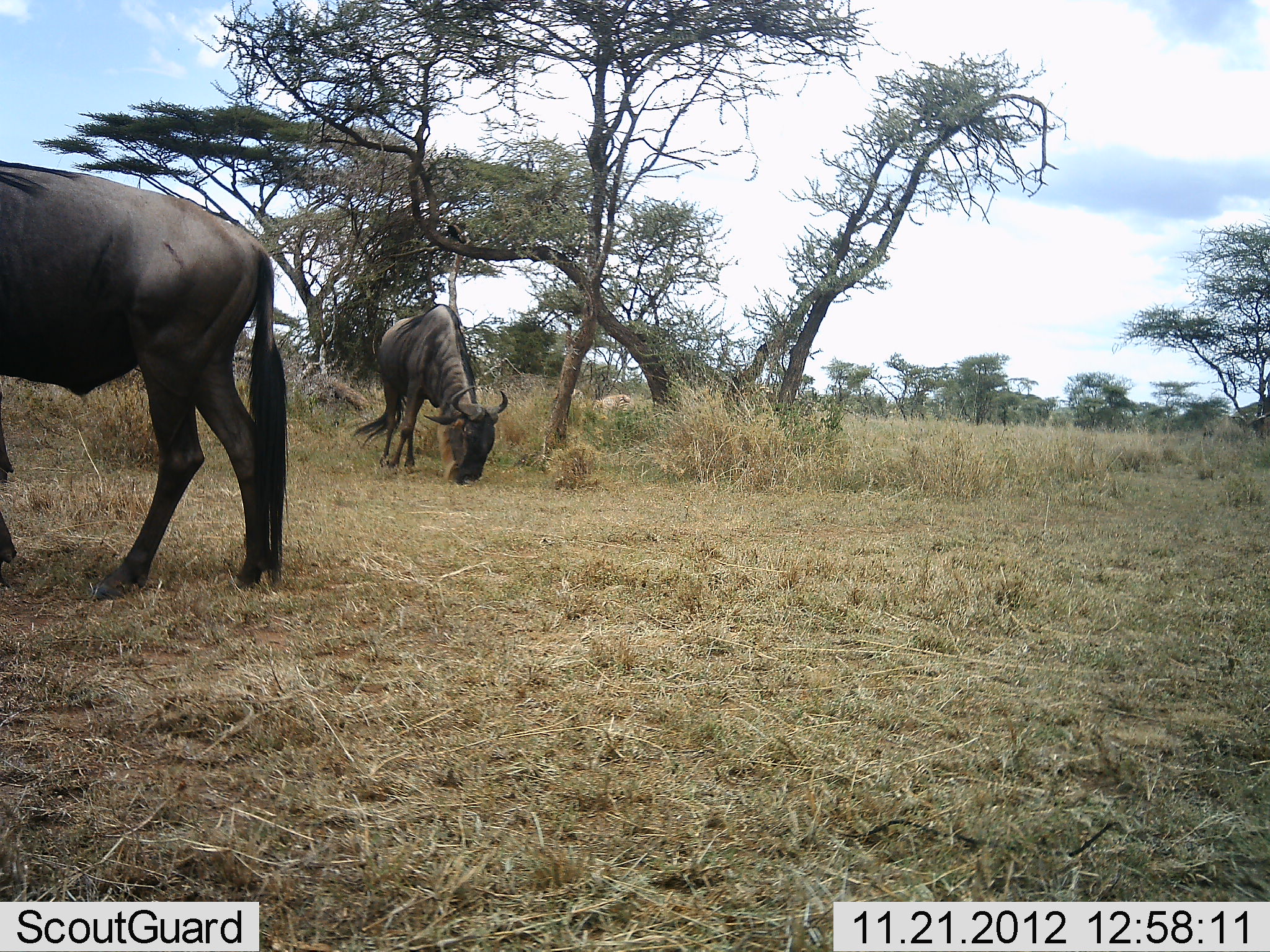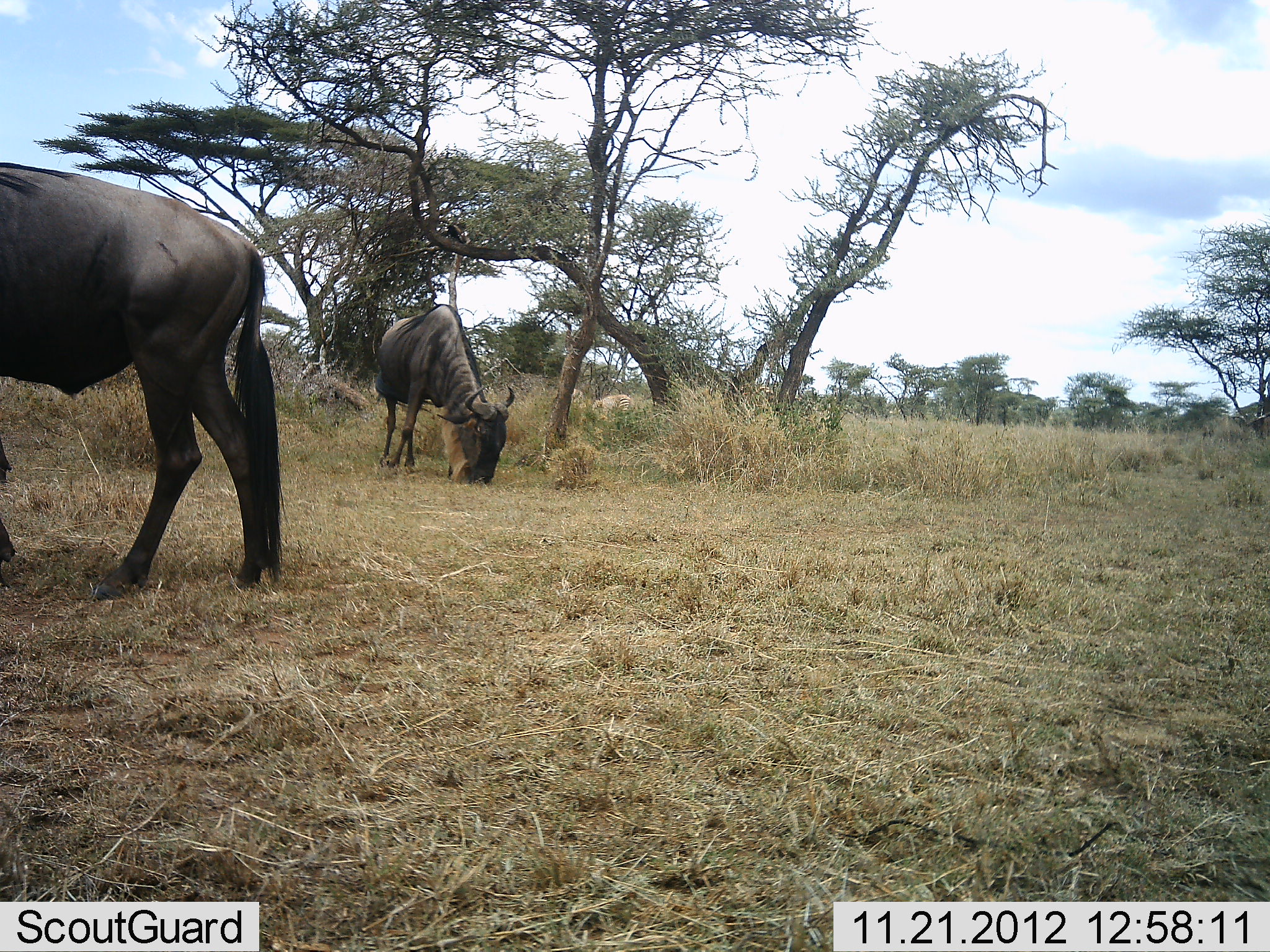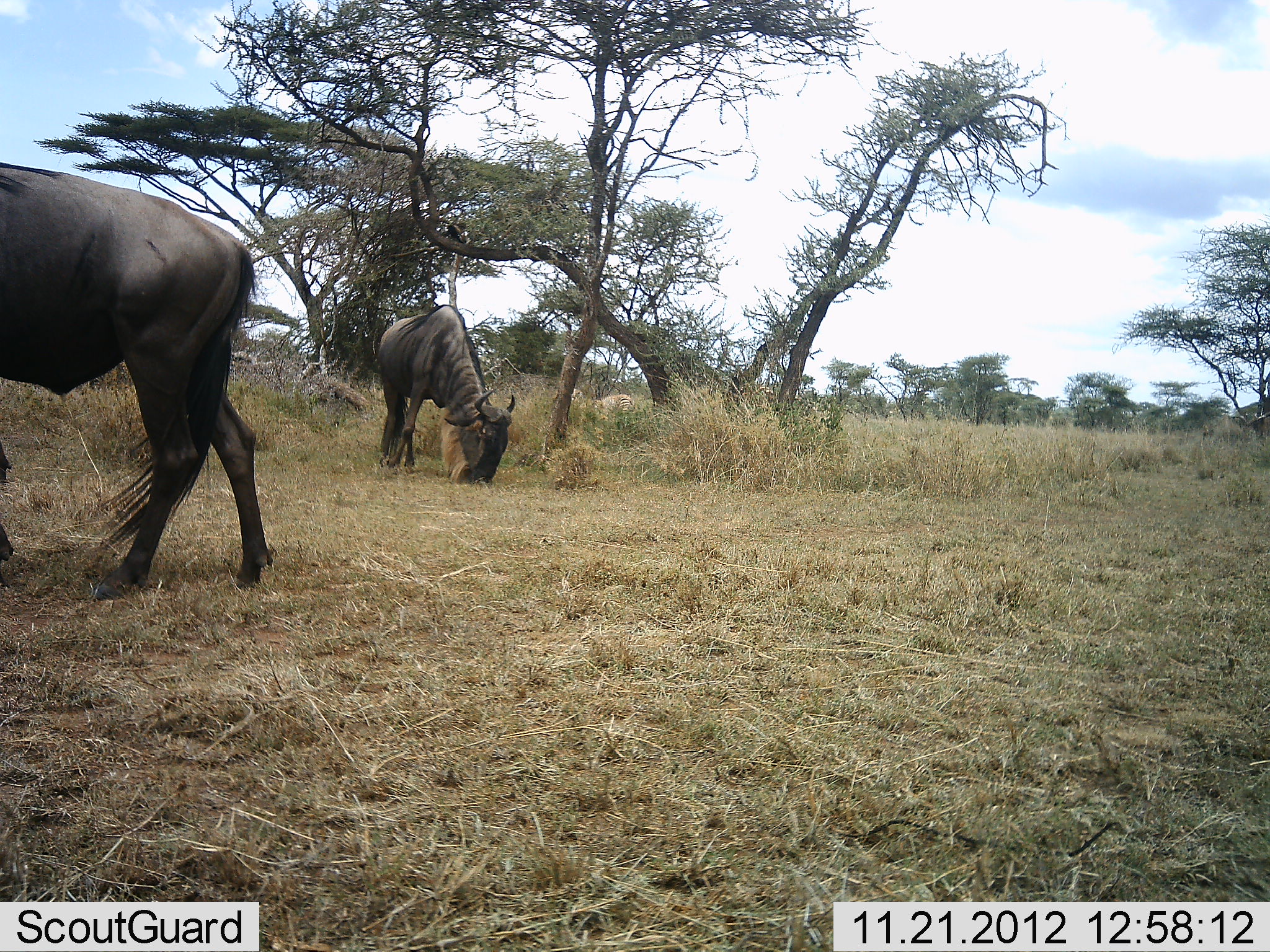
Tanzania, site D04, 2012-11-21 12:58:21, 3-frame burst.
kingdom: Animalia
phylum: Chordata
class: Mammalia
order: Artiodactyla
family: Bovidae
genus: Connochaetes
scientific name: Connochaetes taurinus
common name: blue wildebeest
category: wildebeest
Wildebeest (blue wildebeest) (Connochaetes taurinus), count 2. Behavior (volunteer vote fractions): standing 27%, resting 0%, moving 8%, interacting 0%. Young present (vote fraction): 0%. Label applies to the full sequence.